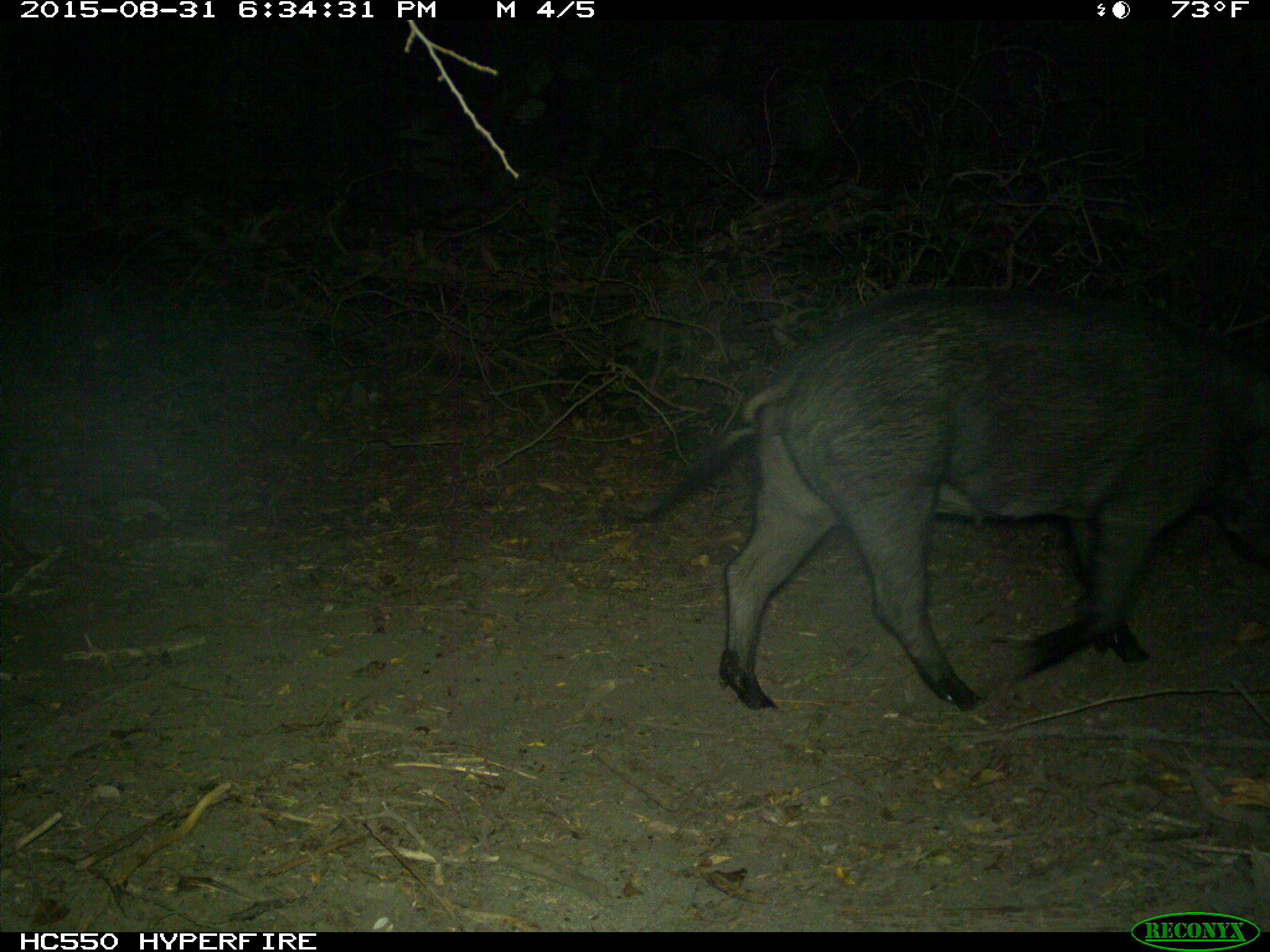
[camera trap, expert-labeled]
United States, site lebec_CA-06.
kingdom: Animalia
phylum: Chordata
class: Mammalia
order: Artiodactyla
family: Suidae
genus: Sus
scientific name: Sus scrofa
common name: wild boar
Sus scrofa (wild boar).